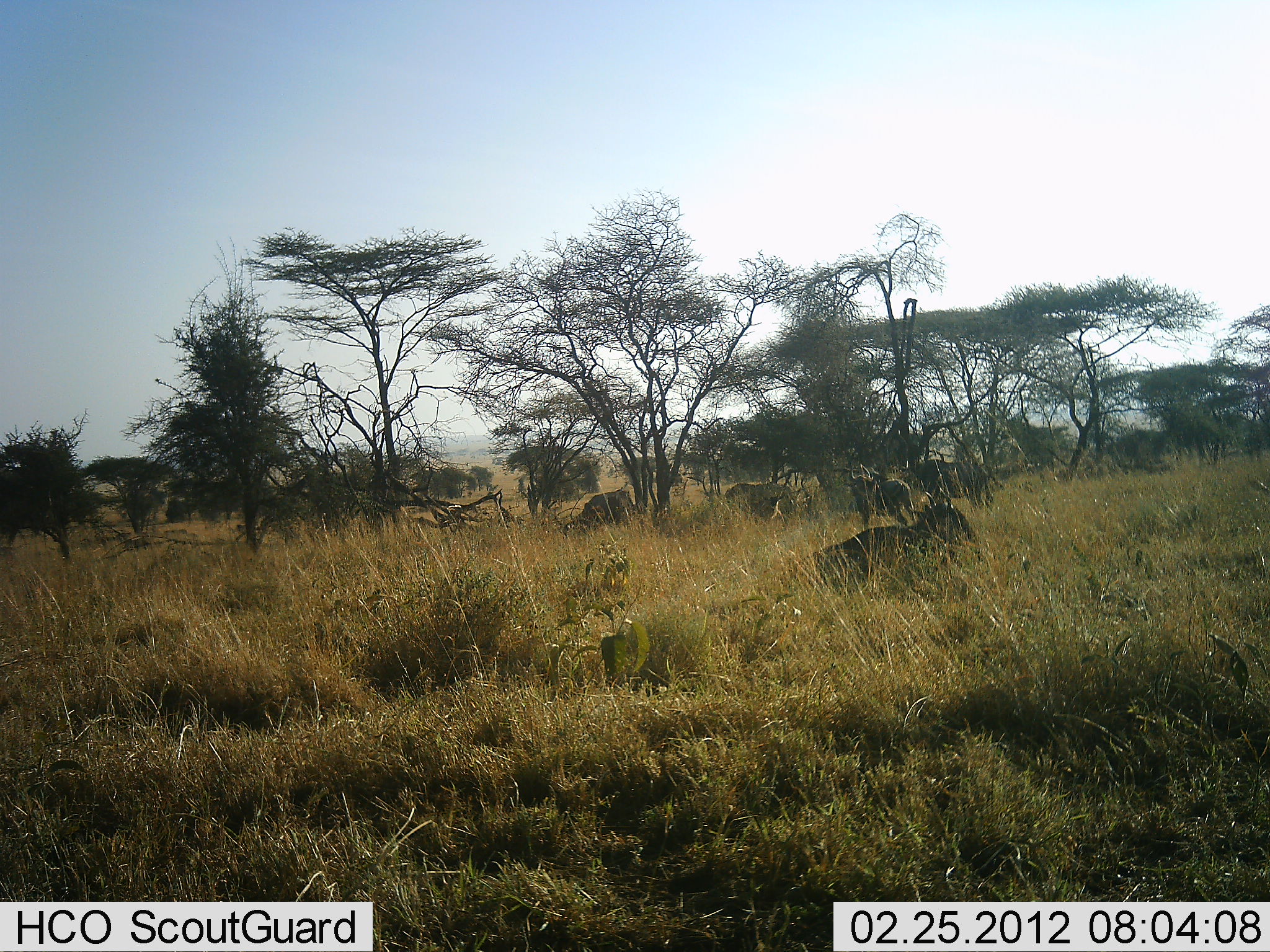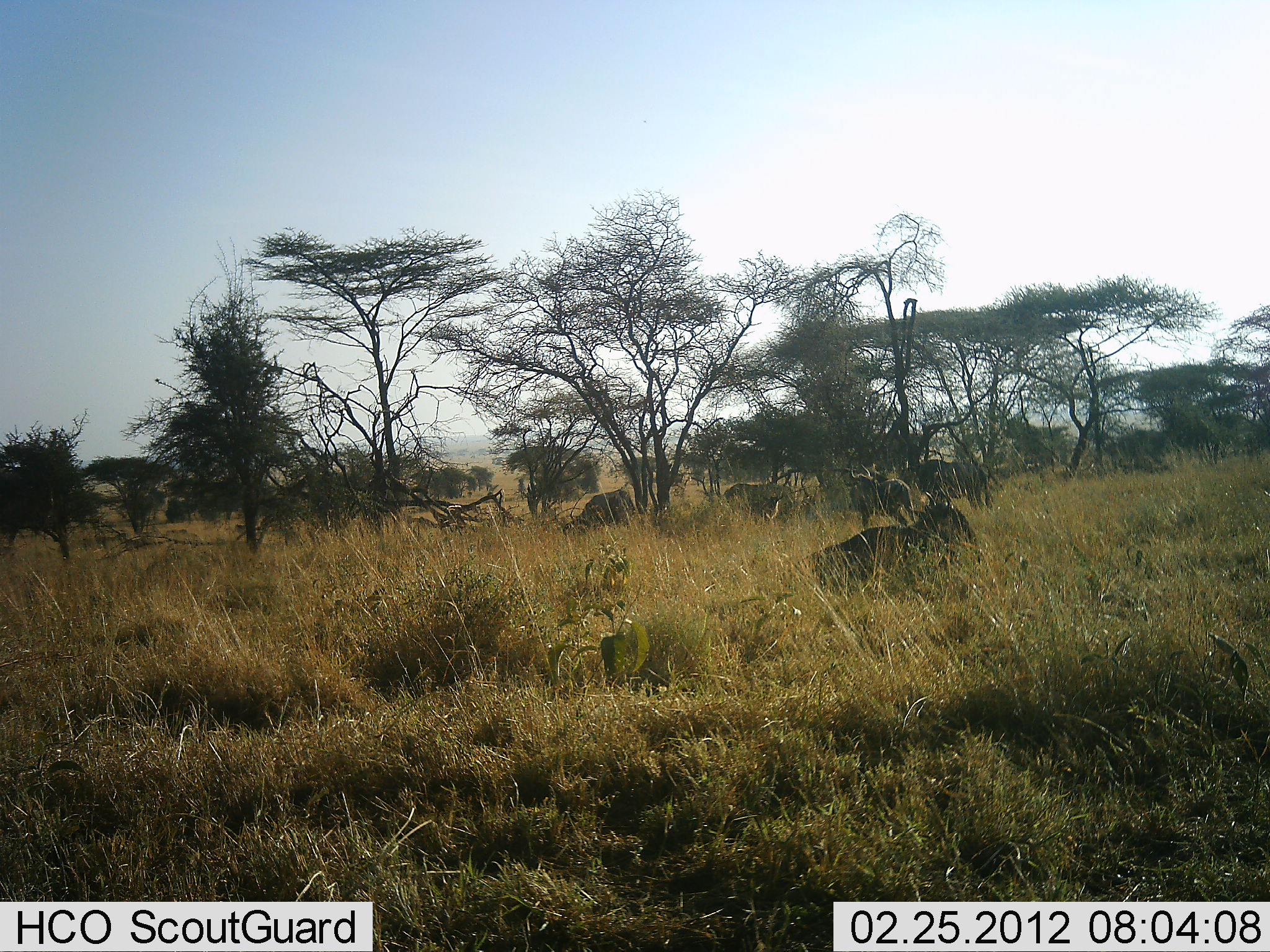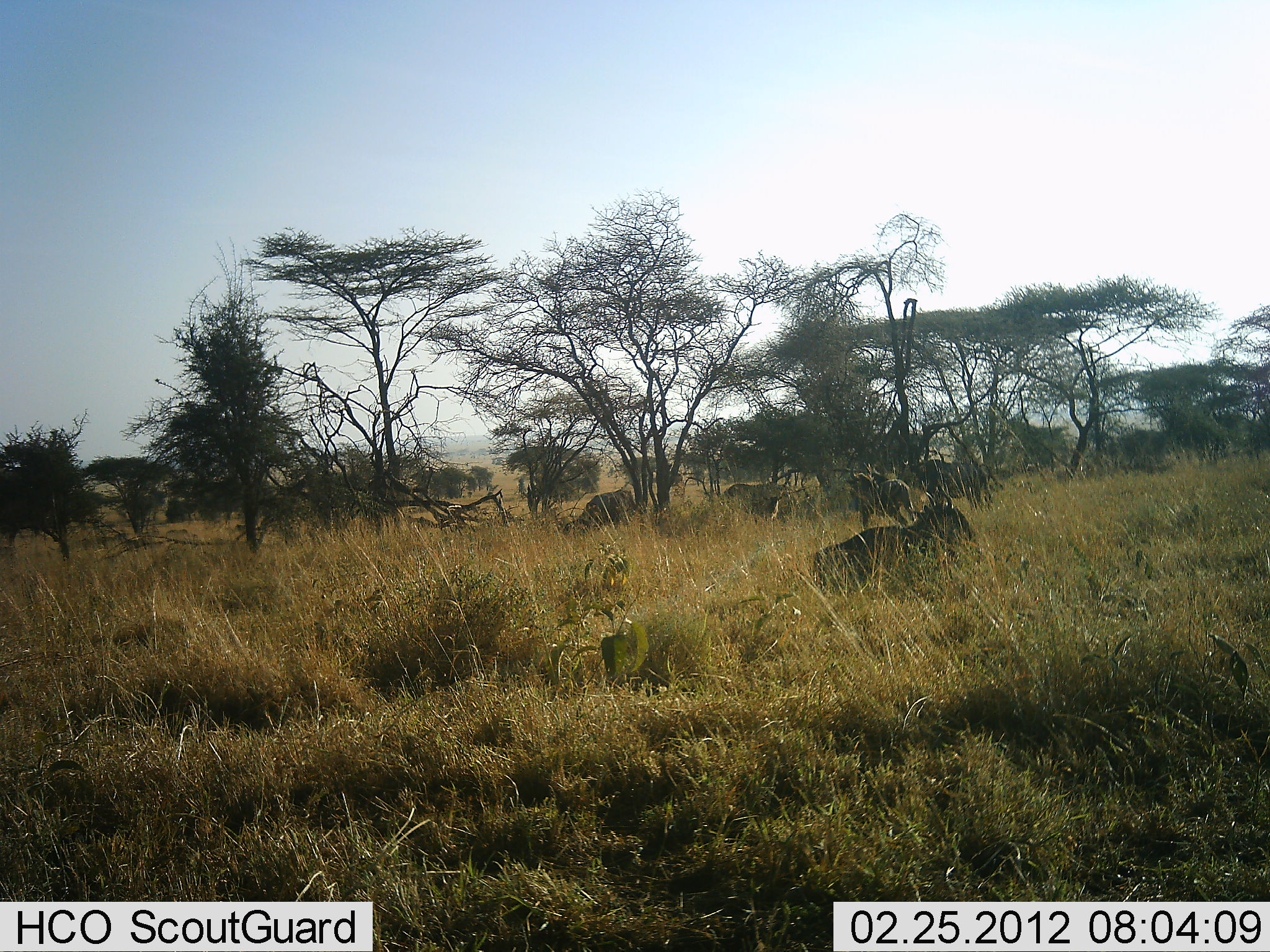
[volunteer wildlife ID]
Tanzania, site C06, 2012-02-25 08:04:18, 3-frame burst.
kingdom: Animalia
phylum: Chordata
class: Mammalia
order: Artiodactyla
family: Bovidae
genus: Connochaetes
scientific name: Connochaetes taurinus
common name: blue wildebeest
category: wildebeest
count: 5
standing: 63%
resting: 95%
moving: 5%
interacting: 5%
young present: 0%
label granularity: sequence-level